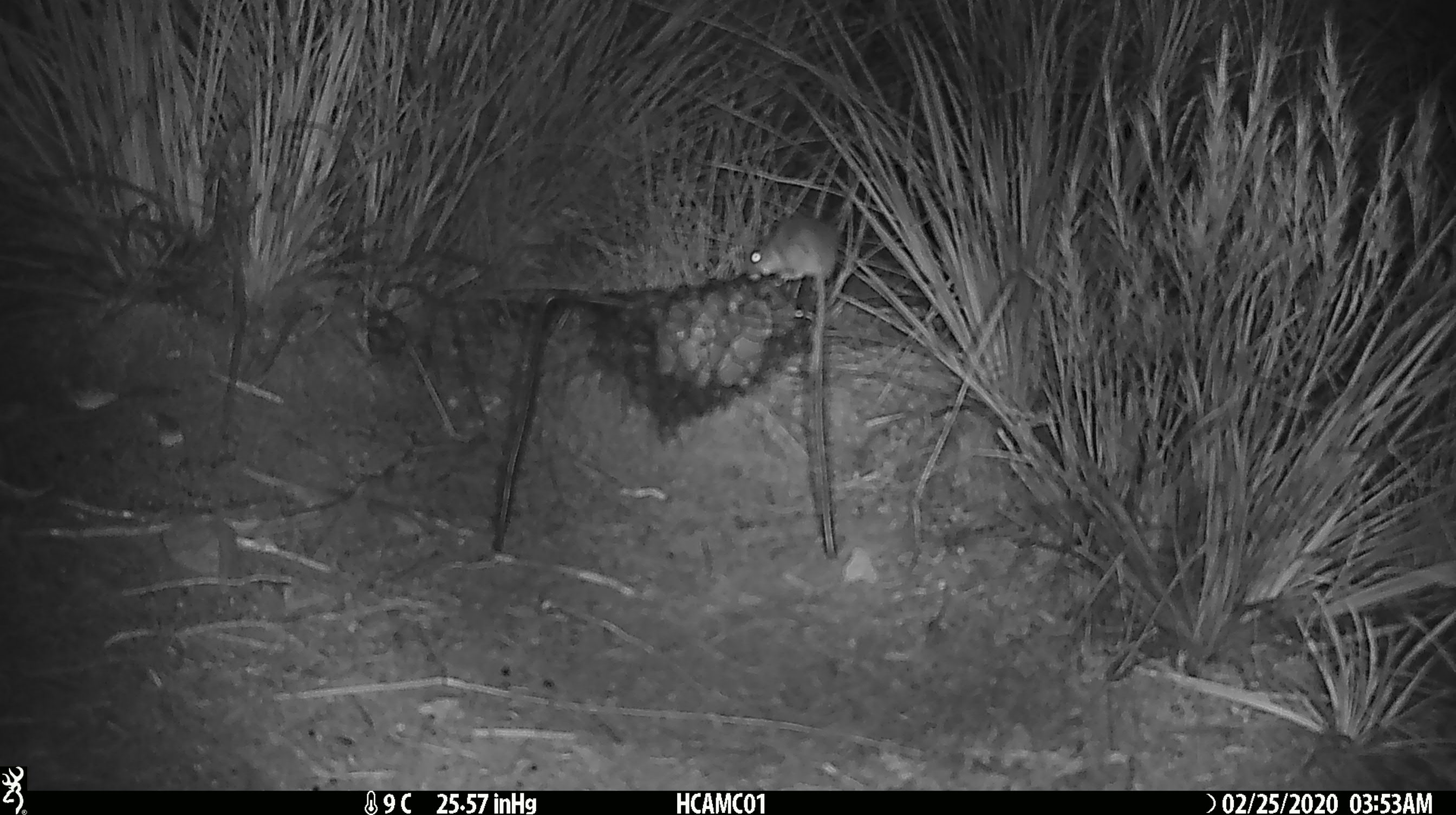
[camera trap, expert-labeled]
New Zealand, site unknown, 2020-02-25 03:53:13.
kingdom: Animalia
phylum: Chordata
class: Mammalia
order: Rodentia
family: Muridae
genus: Mus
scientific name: Mus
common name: mouse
Mouse (Mus).